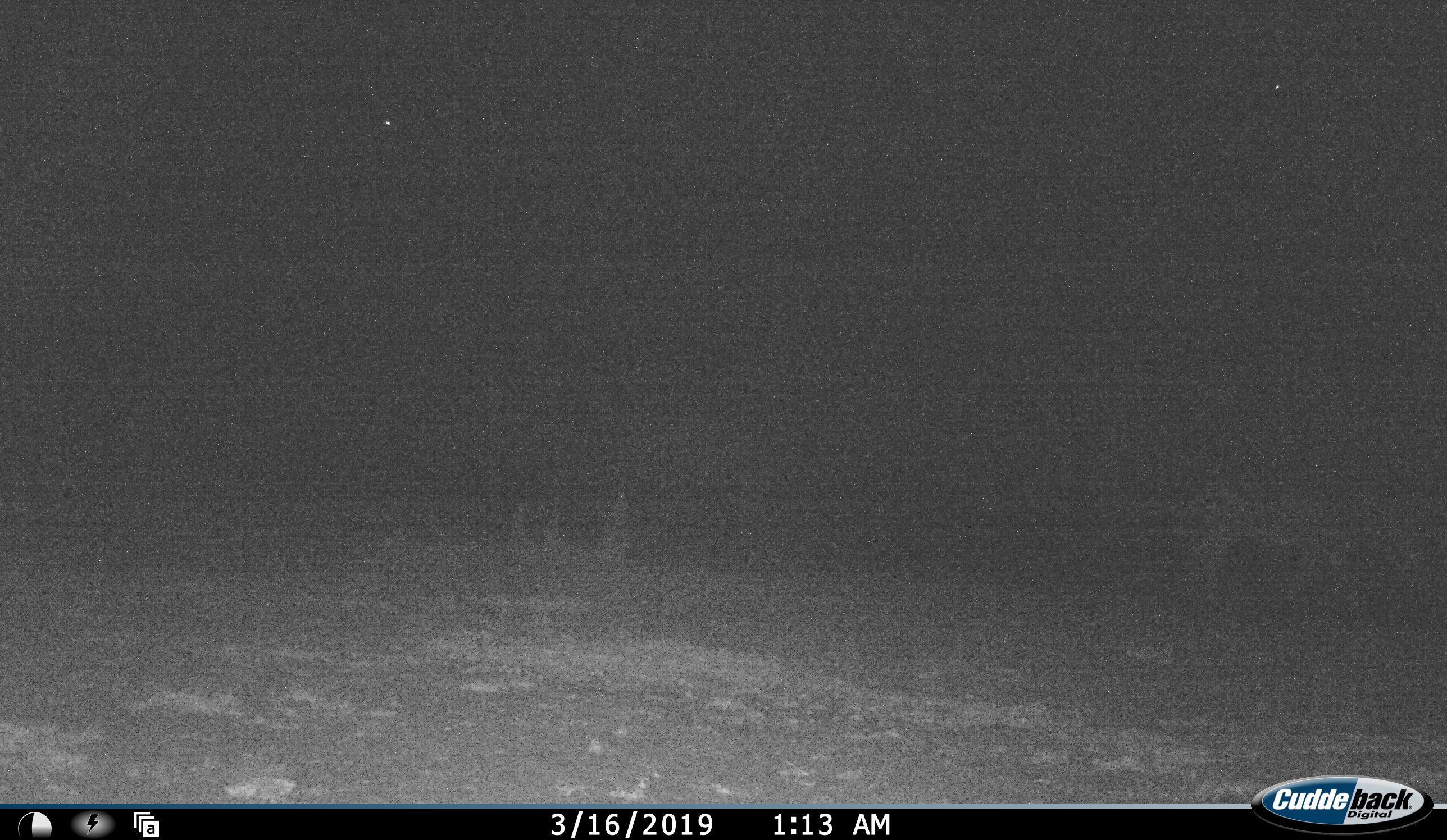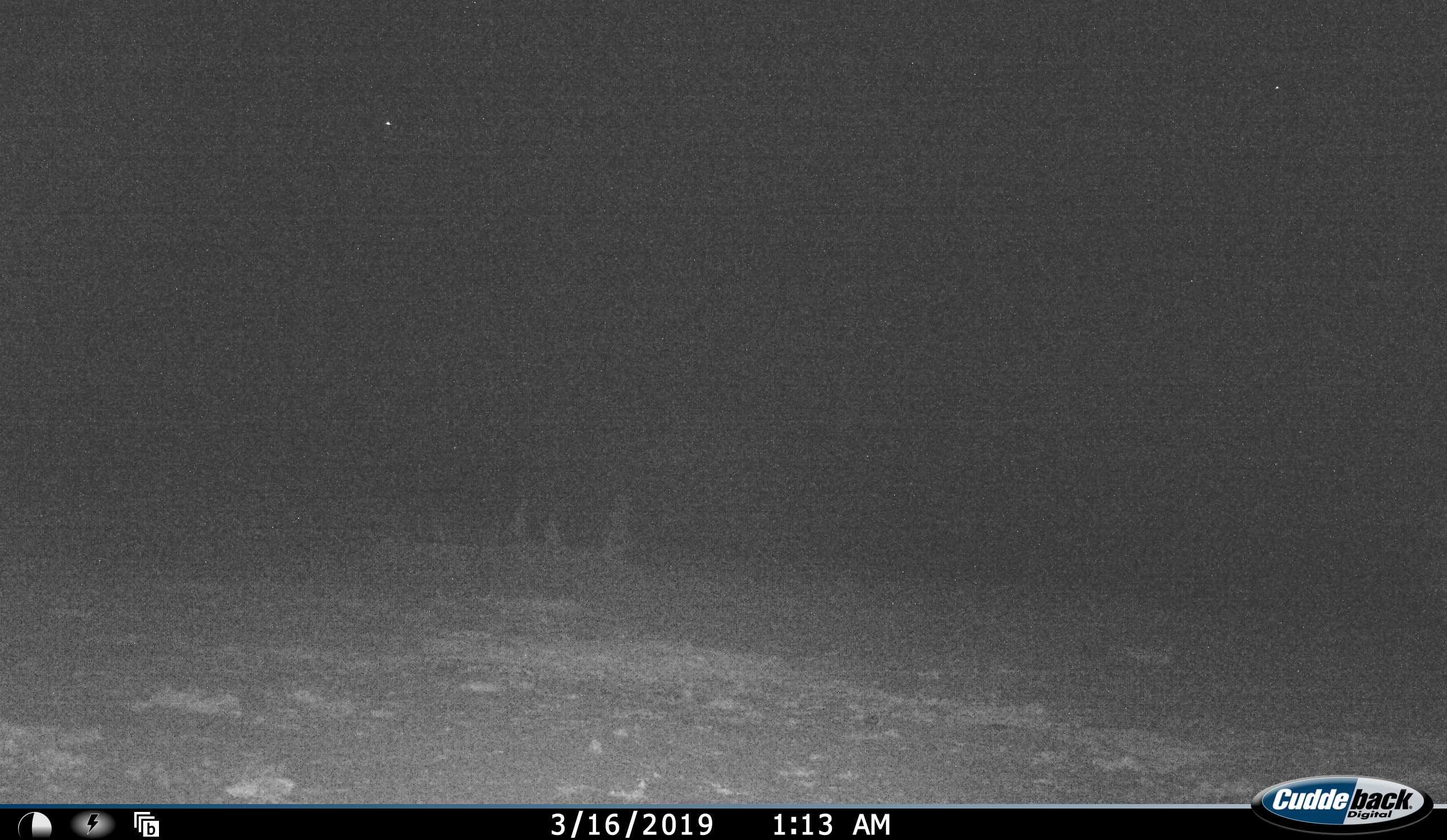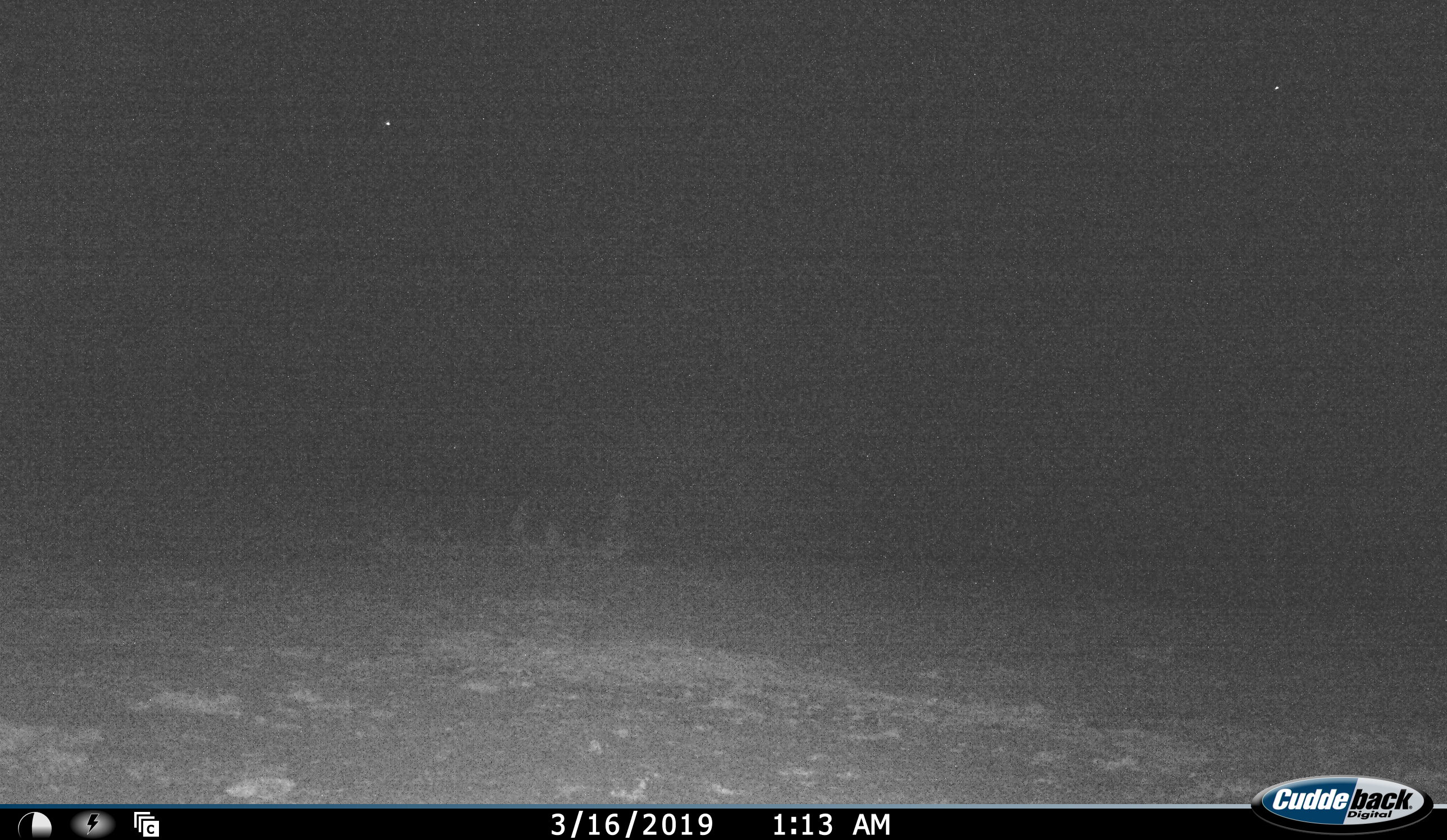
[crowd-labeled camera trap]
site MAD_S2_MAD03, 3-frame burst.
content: unidentified animal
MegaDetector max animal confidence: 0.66